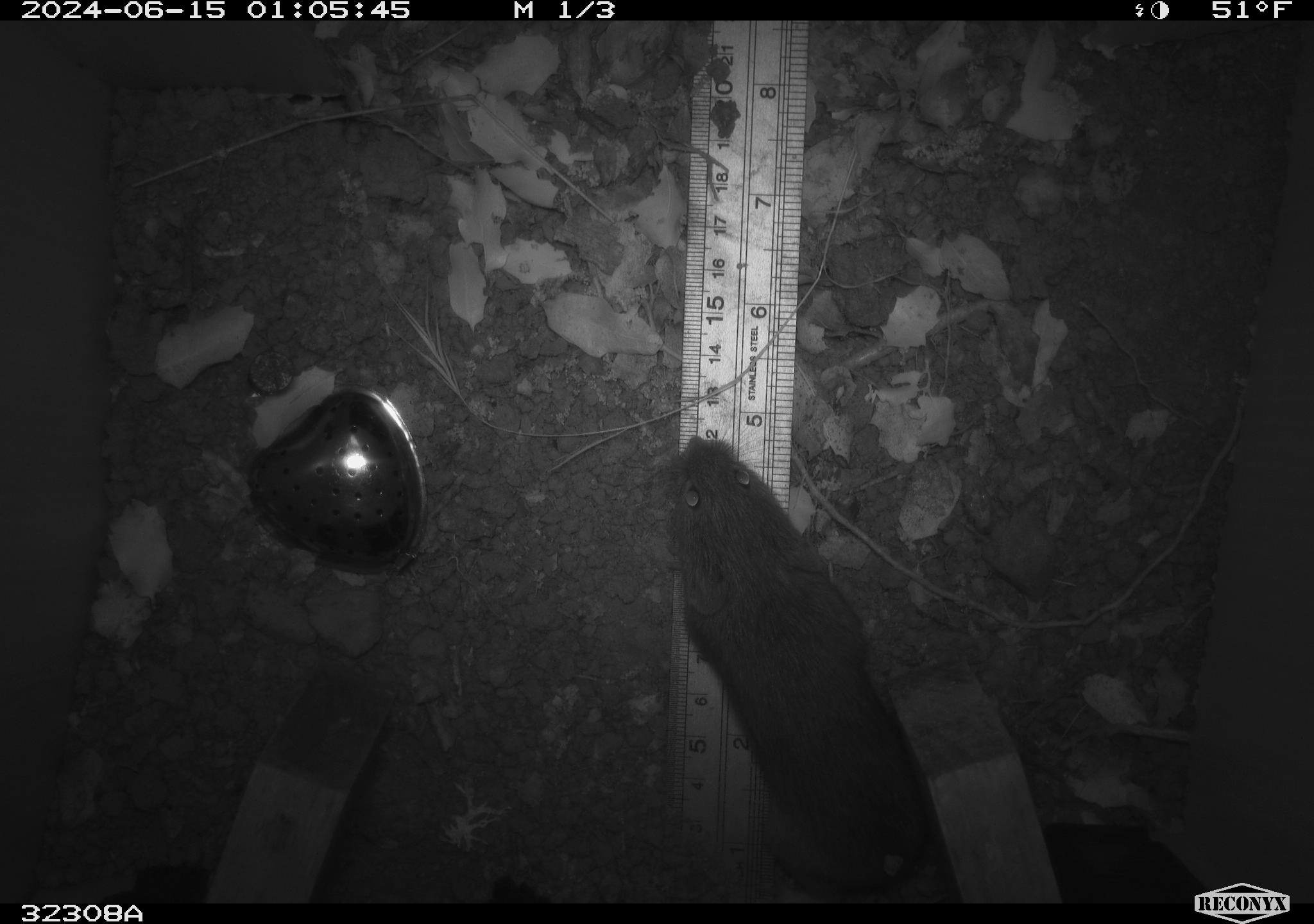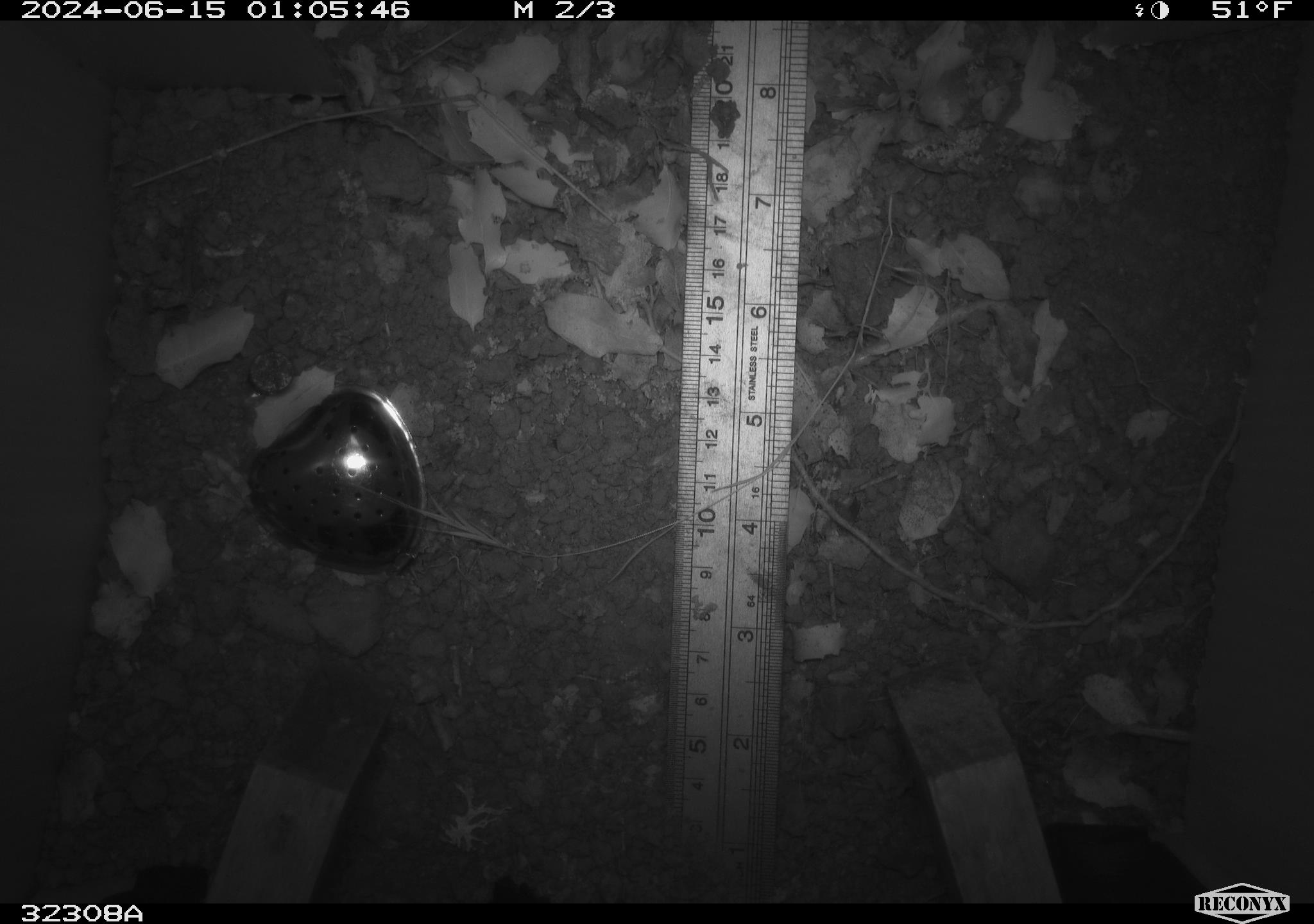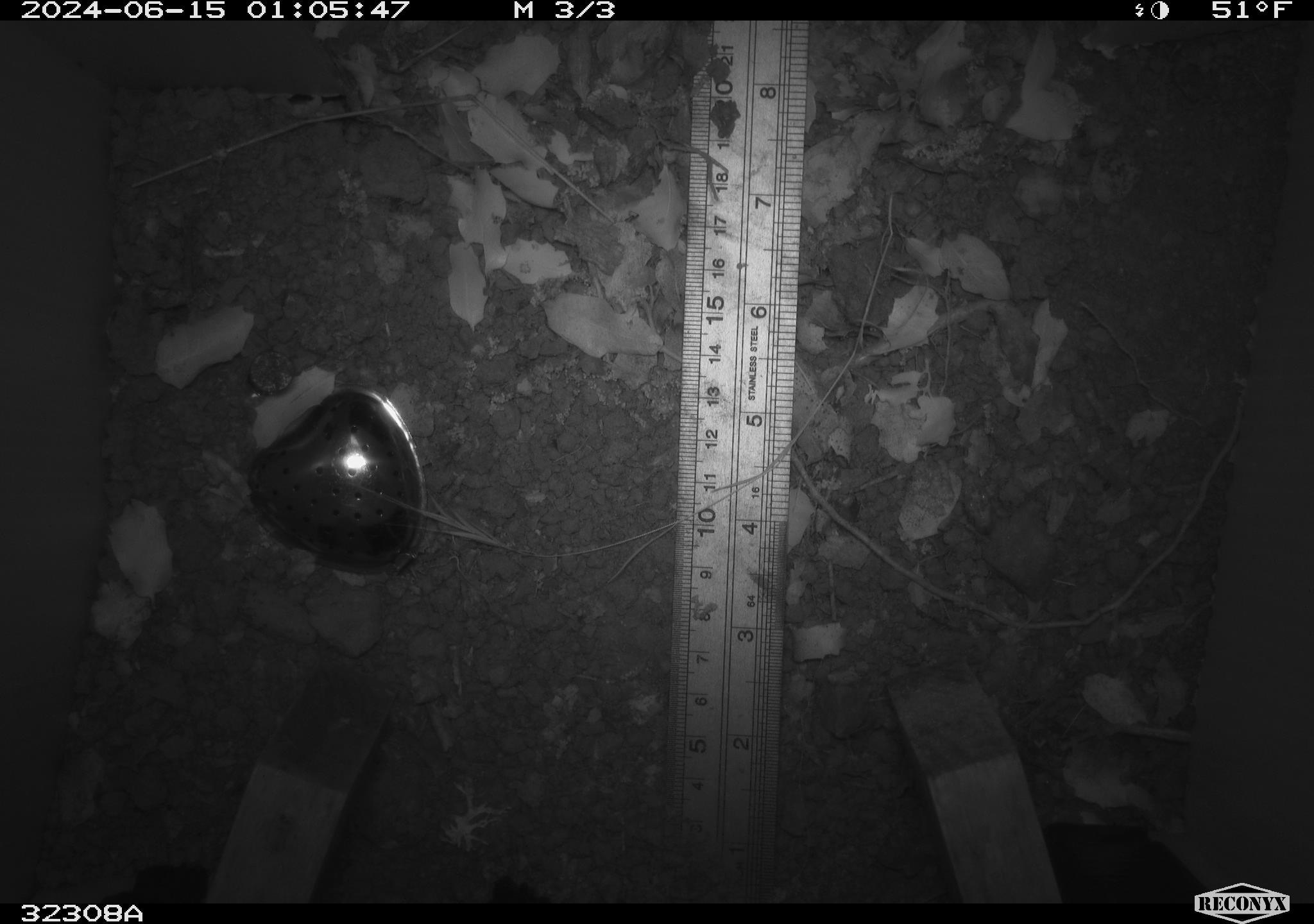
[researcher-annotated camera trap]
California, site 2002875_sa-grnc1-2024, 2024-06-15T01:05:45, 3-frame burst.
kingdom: Animalia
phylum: Chordata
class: Mammalia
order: Rodentia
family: Cricetidae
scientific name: Arvicolinae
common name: voles, lemmings, and muskrats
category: arvicolinae subfamily